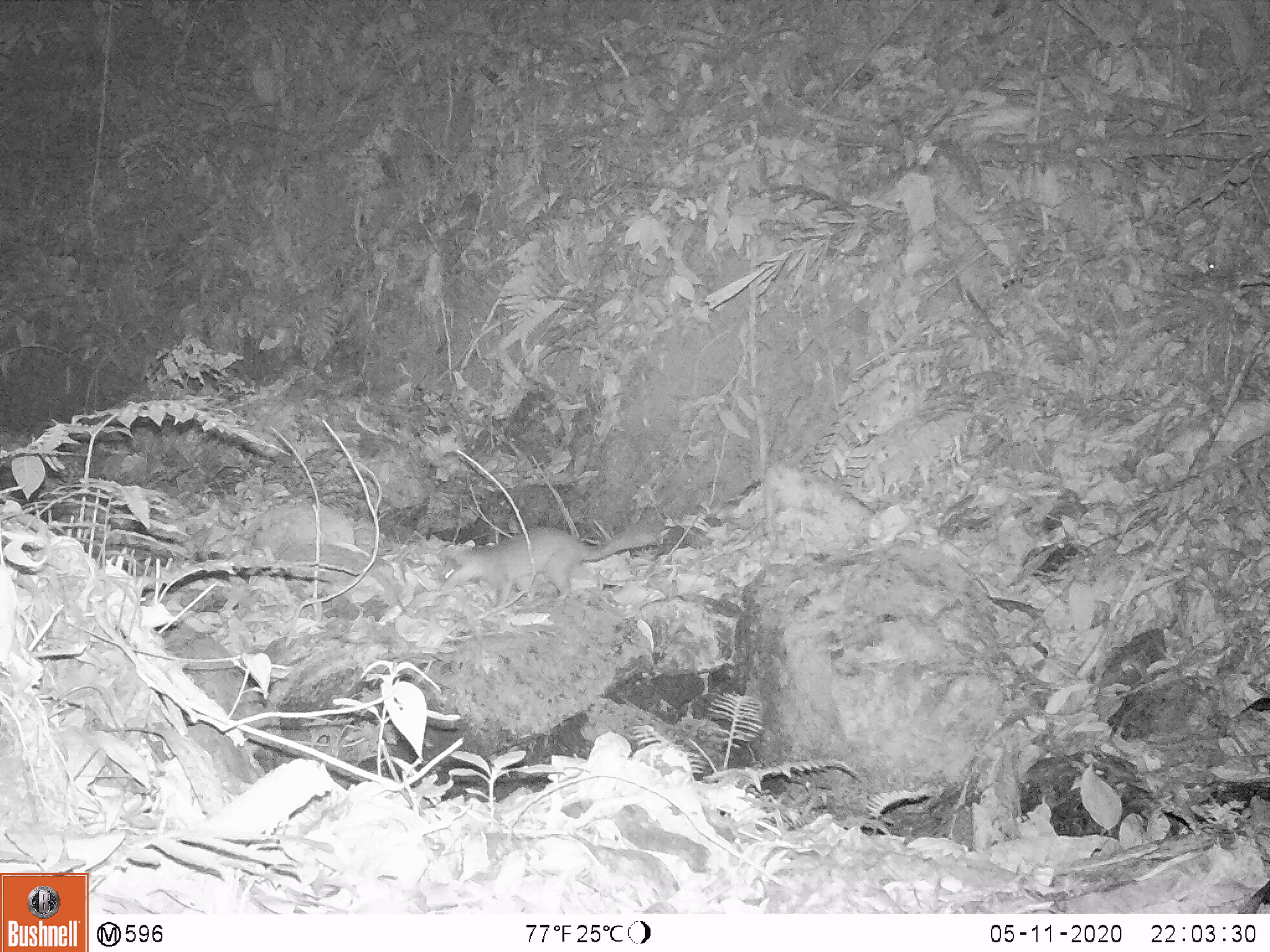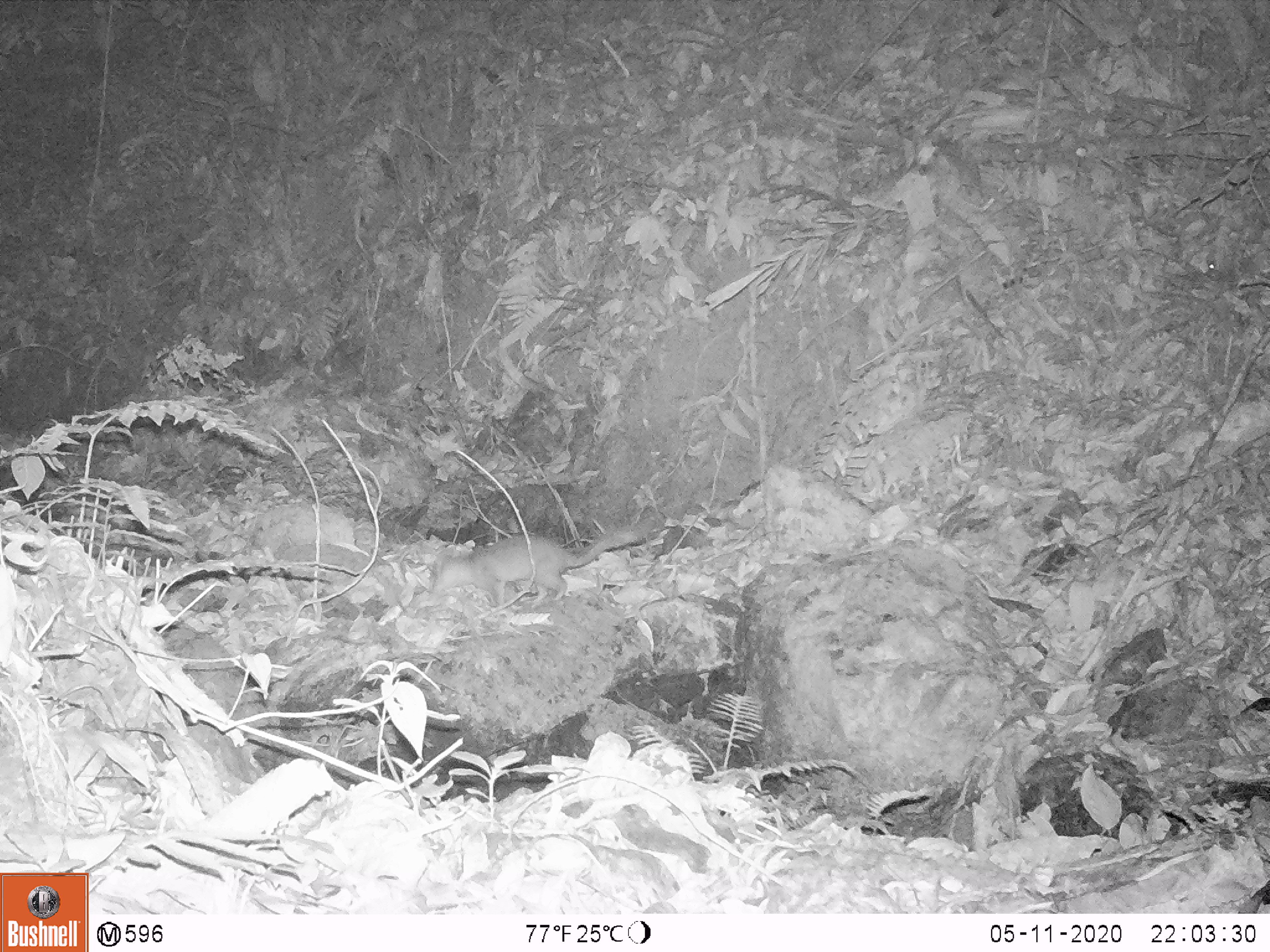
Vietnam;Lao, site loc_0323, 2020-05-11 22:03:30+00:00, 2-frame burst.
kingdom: Animalia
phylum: Chordata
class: Mammalia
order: Carnivora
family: Mustelidae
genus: Melogale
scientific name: Melogale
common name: ferret badger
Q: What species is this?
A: Ferret badger (Melogale).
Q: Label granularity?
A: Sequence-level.